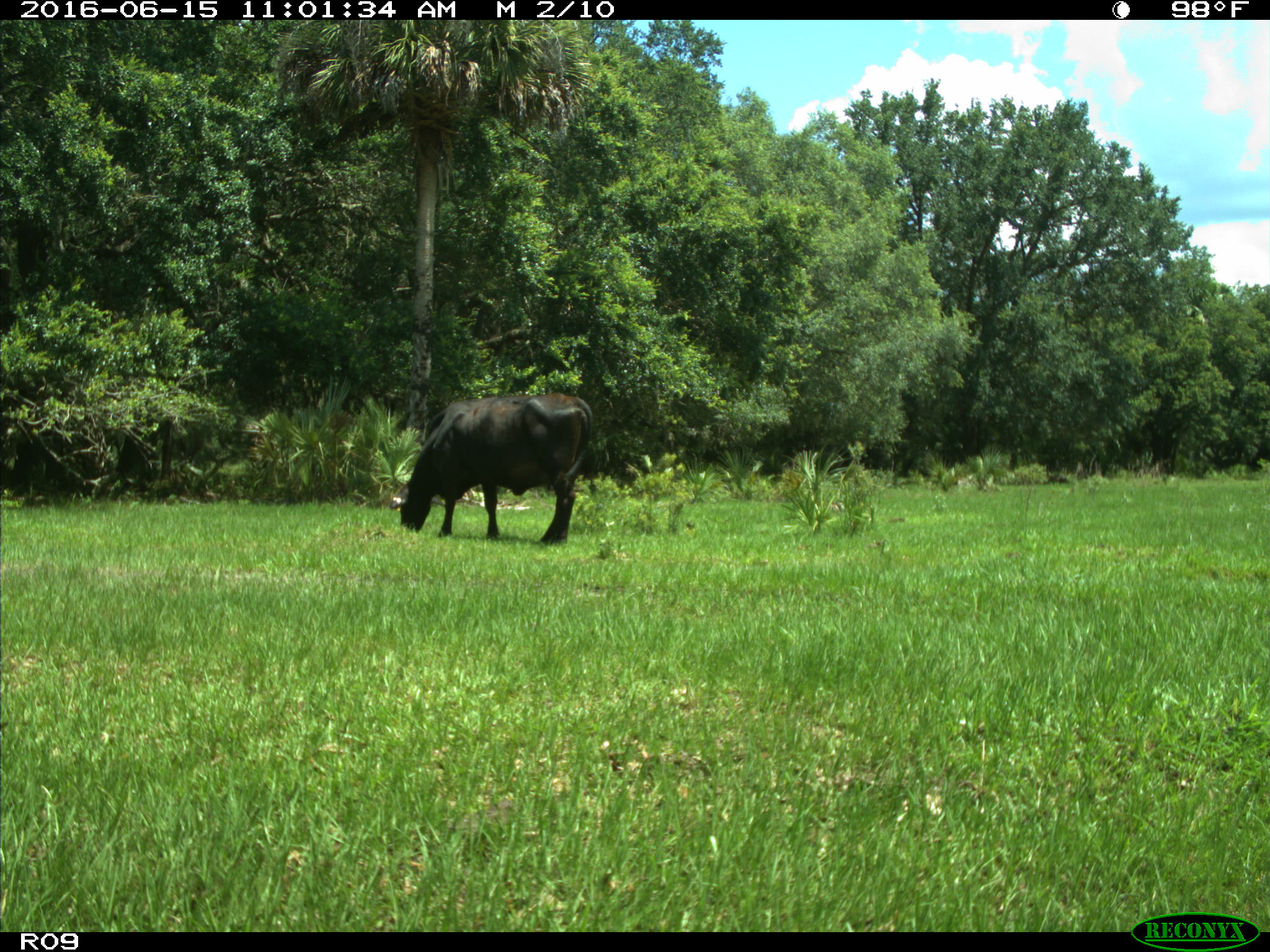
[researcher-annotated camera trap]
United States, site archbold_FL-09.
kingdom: Animalia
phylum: Chordata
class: Mammalia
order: Artiodactyla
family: Bovidae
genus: Bos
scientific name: Bos taurus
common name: domestic cow